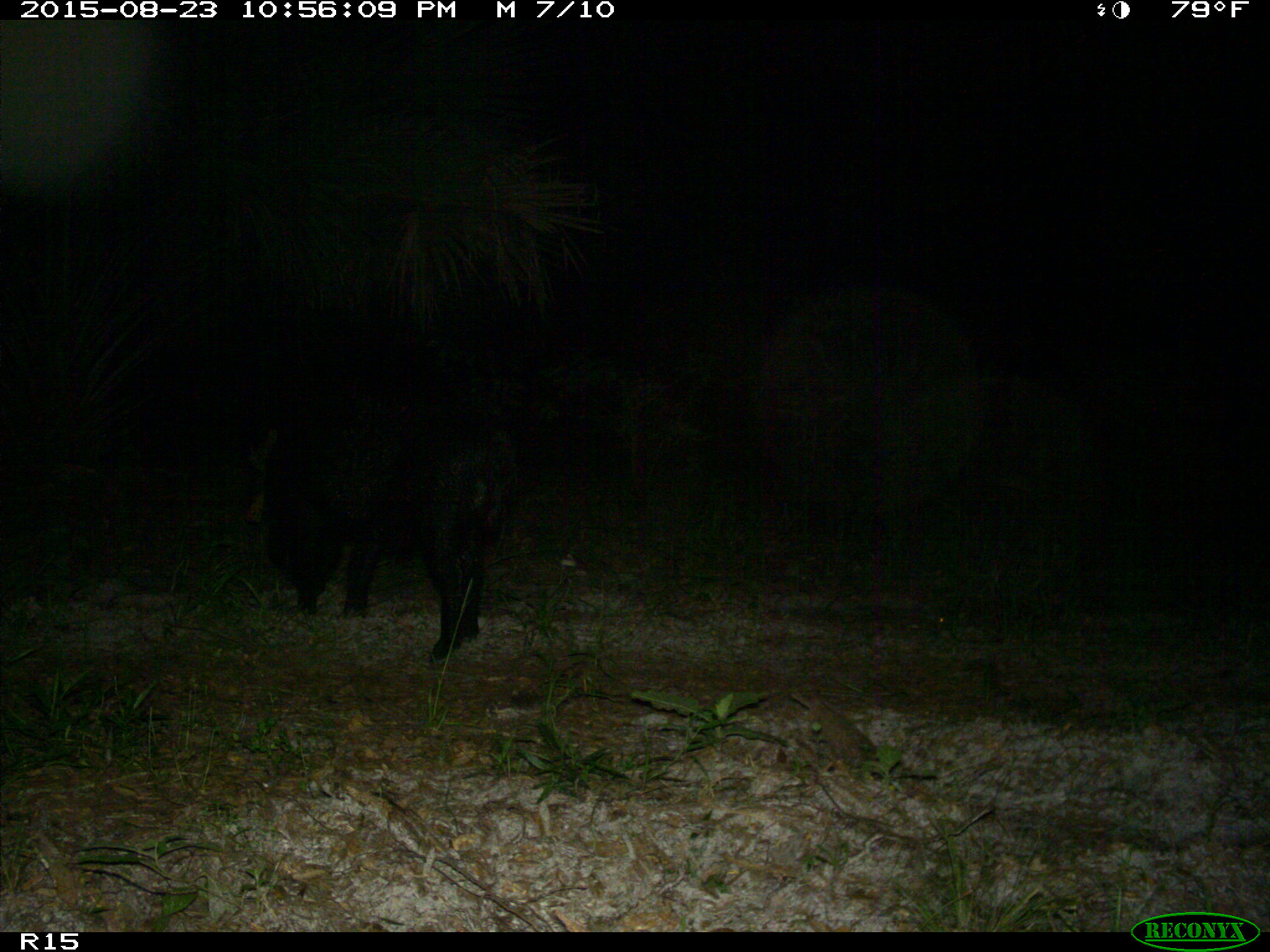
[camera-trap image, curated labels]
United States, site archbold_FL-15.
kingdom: Animalia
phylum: Chordata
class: Mammalia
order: Artiodactyla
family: Suidae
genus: Sus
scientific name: Sus scrofa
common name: wild boar